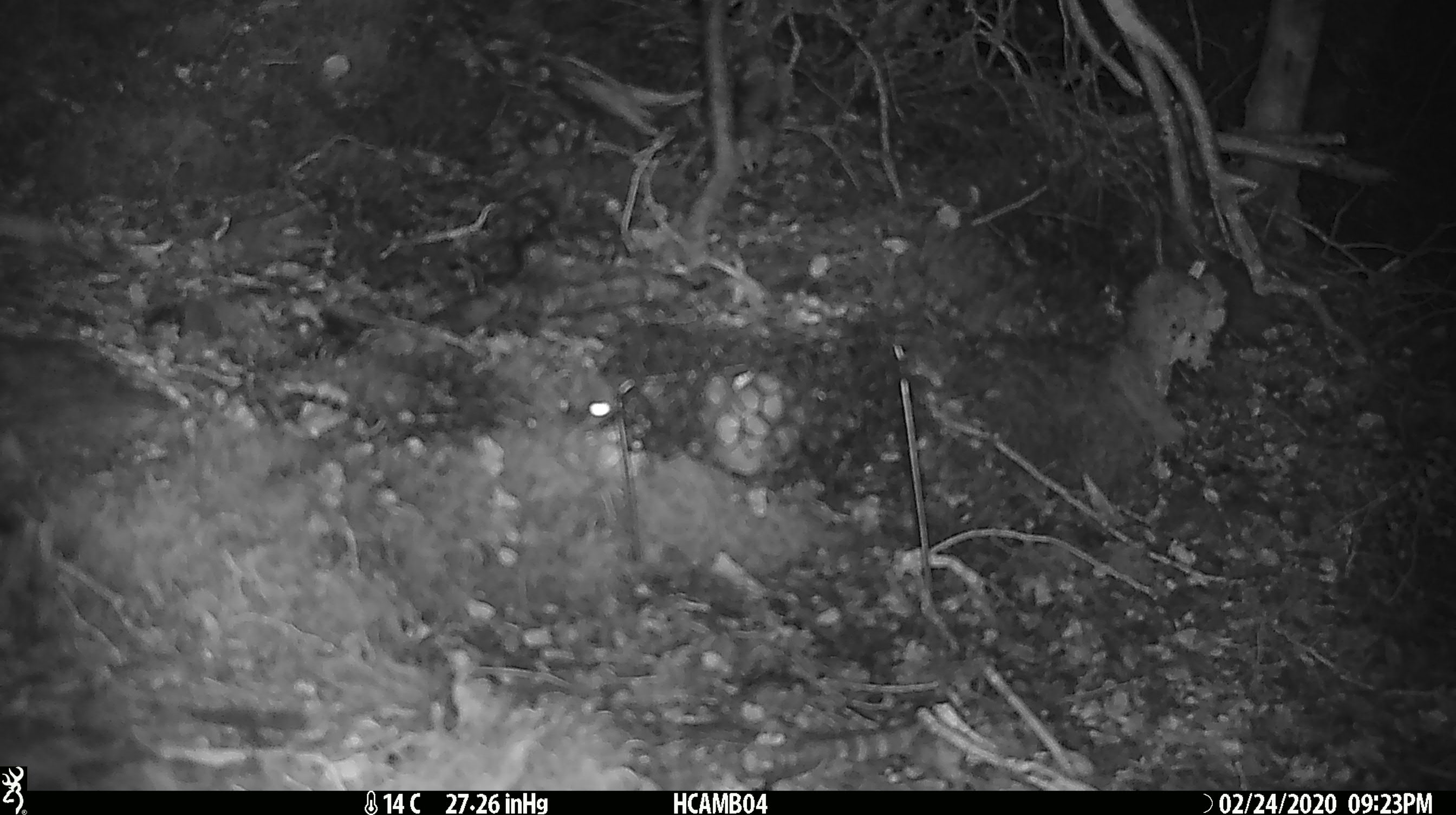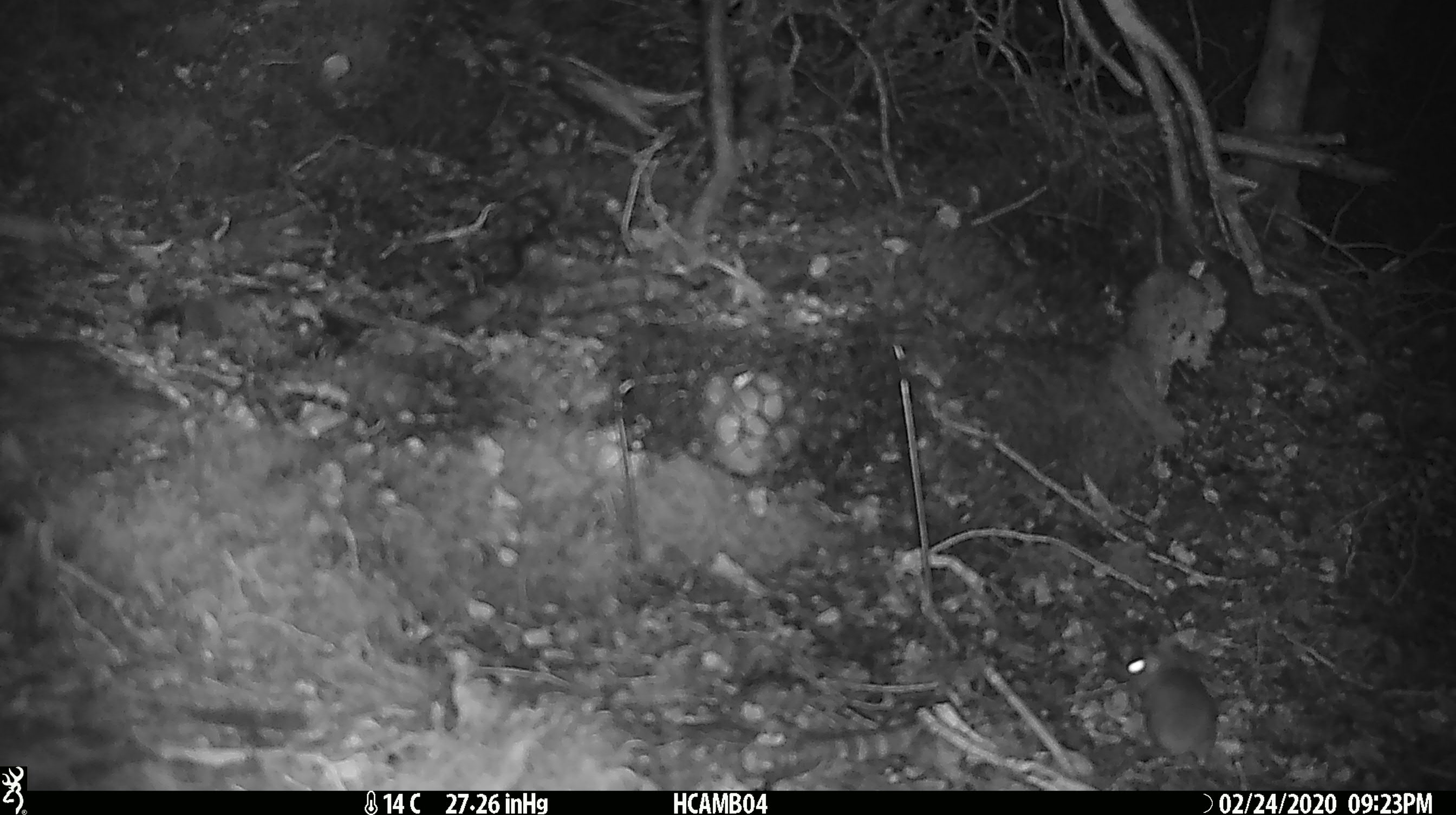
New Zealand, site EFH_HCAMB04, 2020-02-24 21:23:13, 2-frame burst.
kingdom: Animalia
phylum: Chordata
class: Mammalia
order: Rodentia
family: Muridae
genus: Mus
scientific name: Mus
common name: mouse